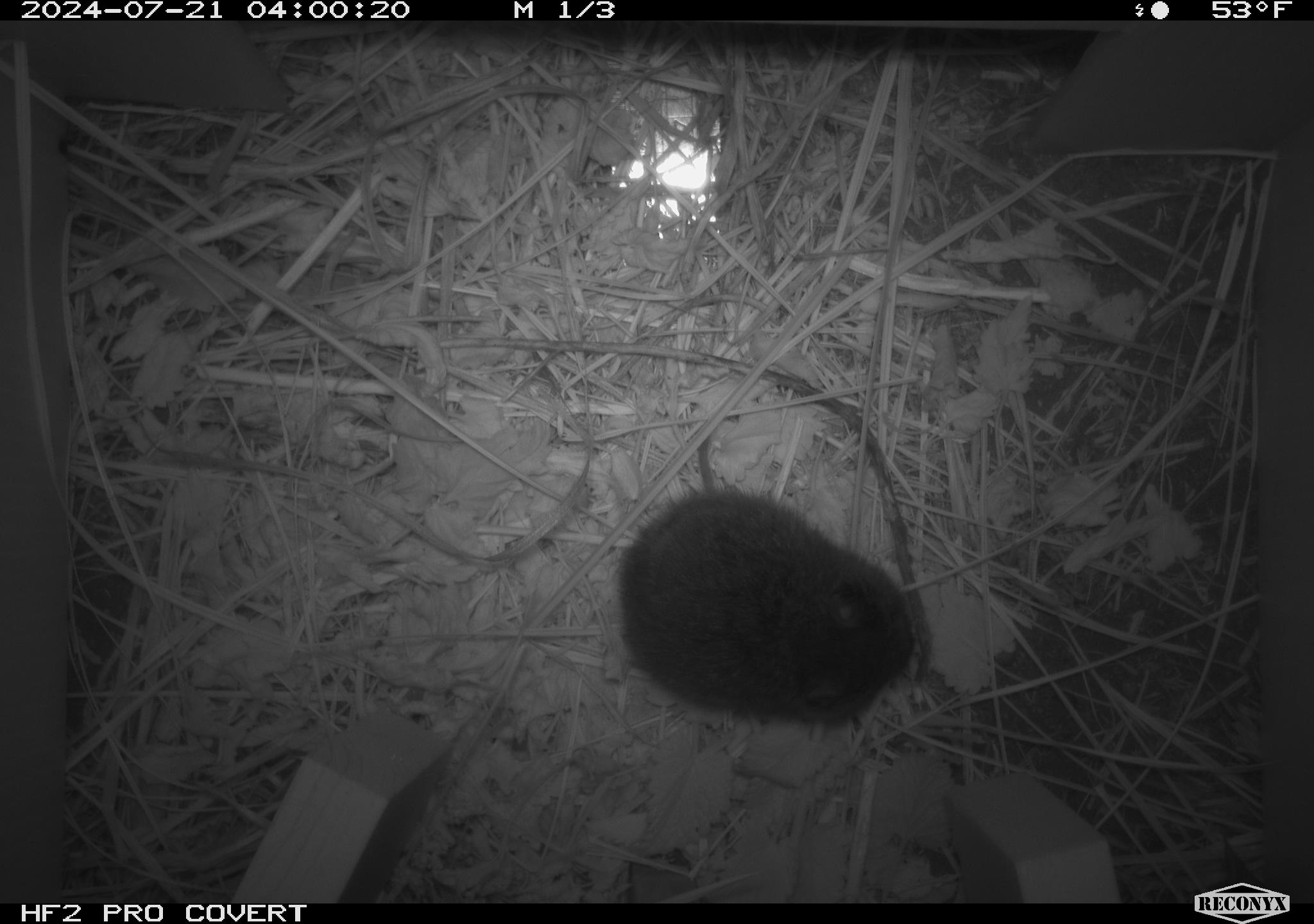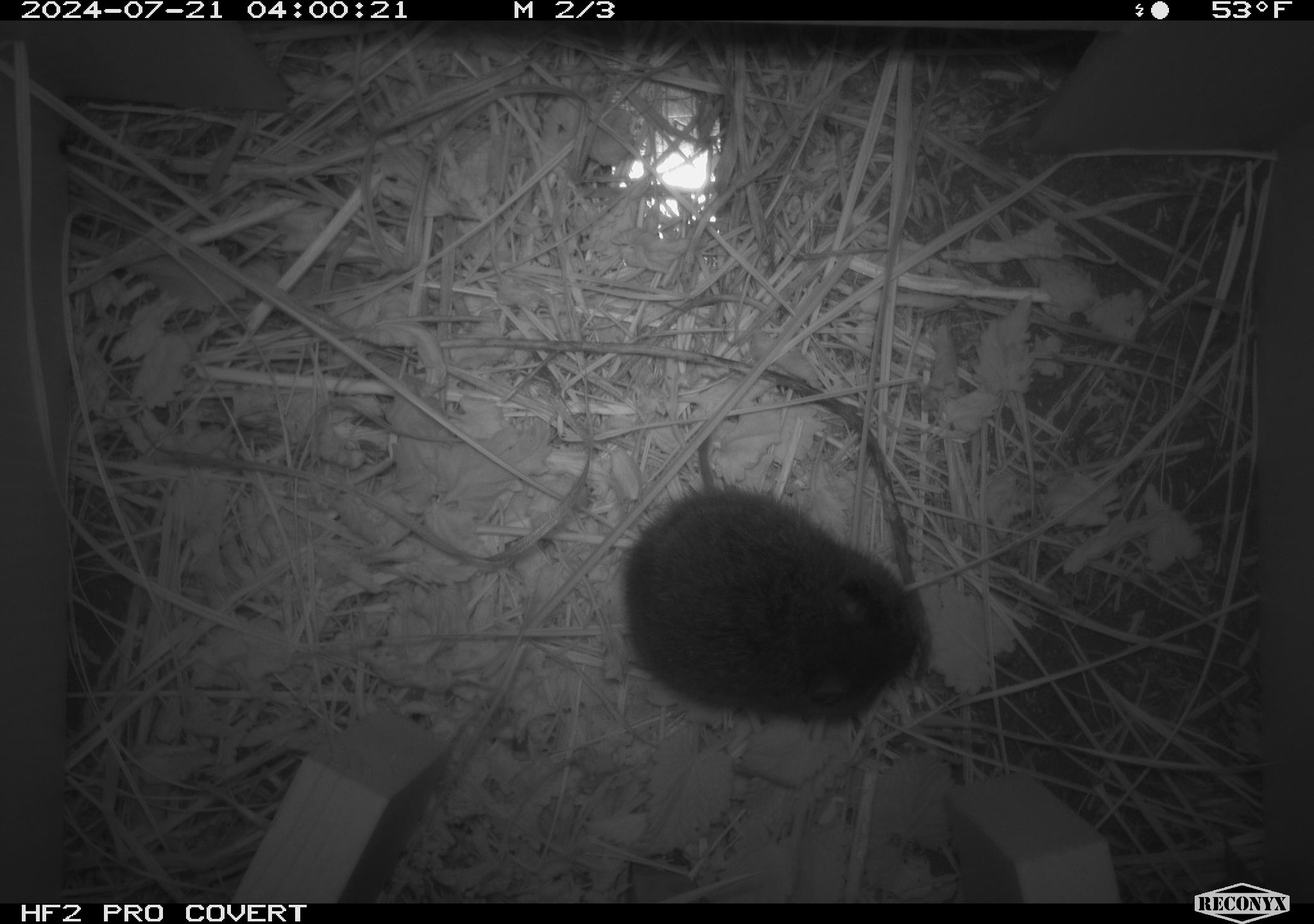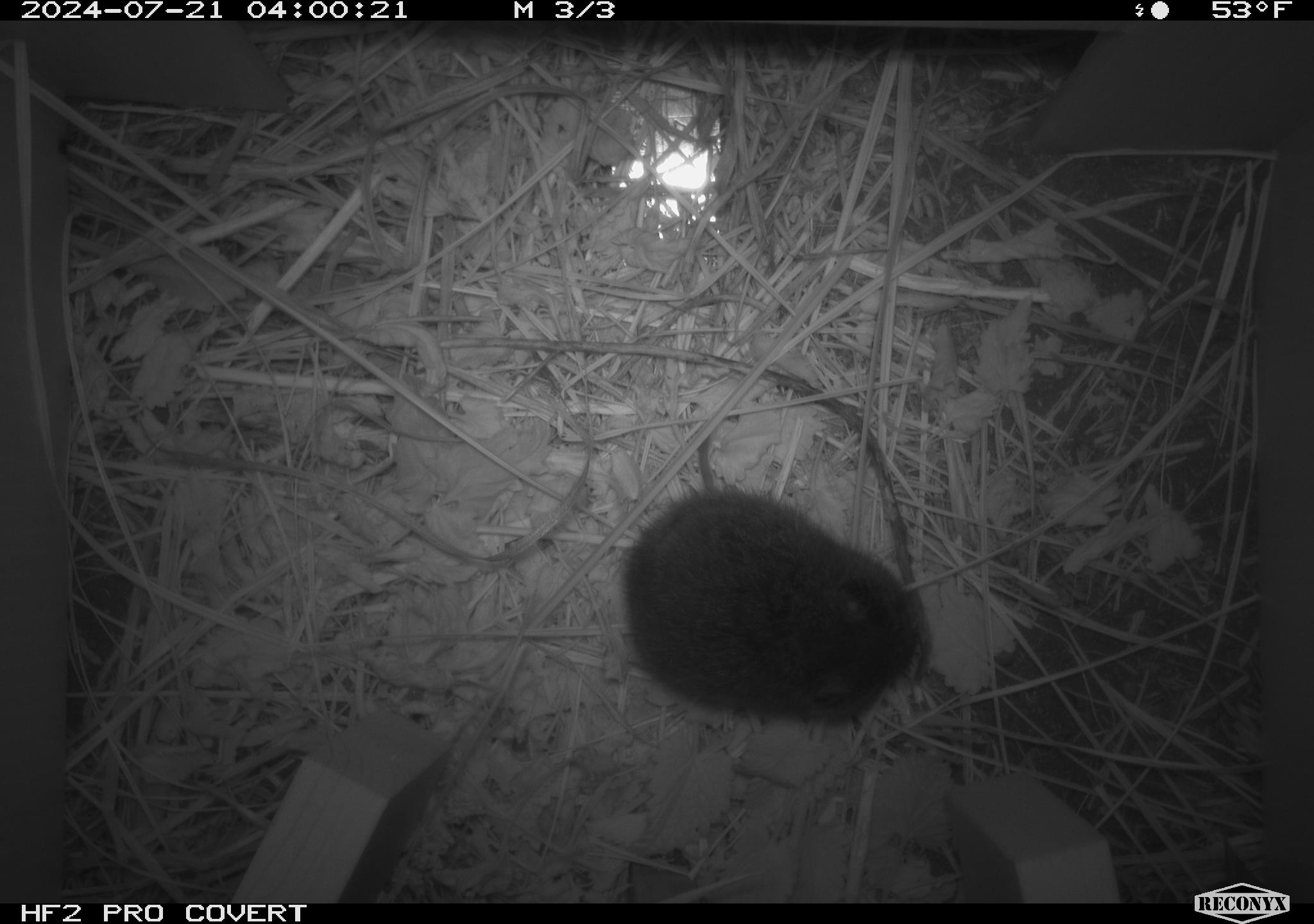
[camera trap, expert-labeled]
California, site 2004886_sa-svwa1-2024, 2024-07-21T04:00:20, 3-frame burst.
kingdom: Animalia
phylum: Chordata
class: Mammalia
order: Rodentia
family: Cricetidae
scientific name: Arvicolinae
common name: voles, lemmings, and muskrats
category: arvicolinae subfamily